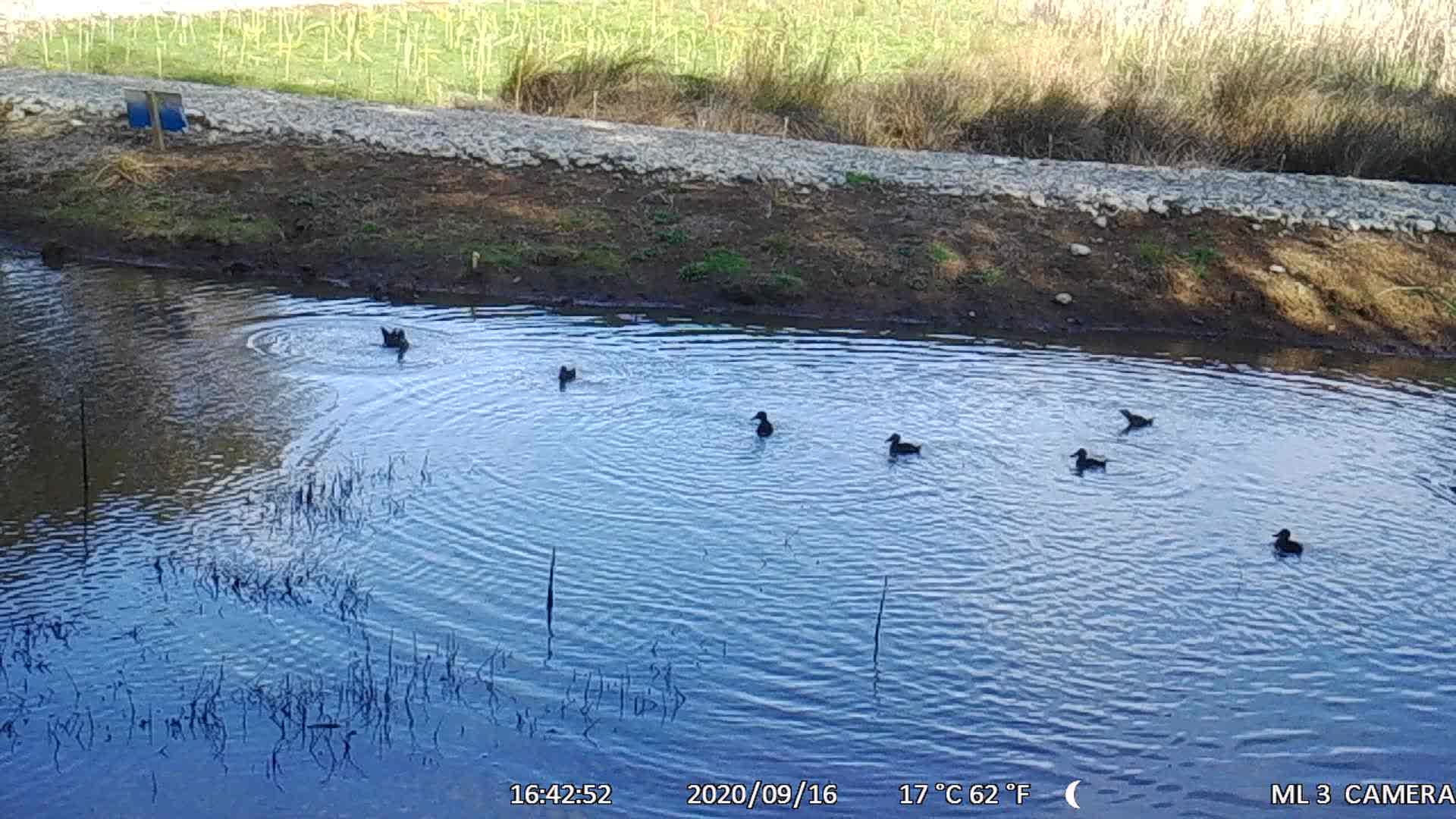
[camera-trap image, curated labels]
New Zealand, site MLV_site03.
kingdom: Animalia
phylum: Chordata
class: Aves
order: Anseriformes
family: Anatidae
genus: Anas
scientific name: Anas chlorotis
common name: brown teal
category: pateke